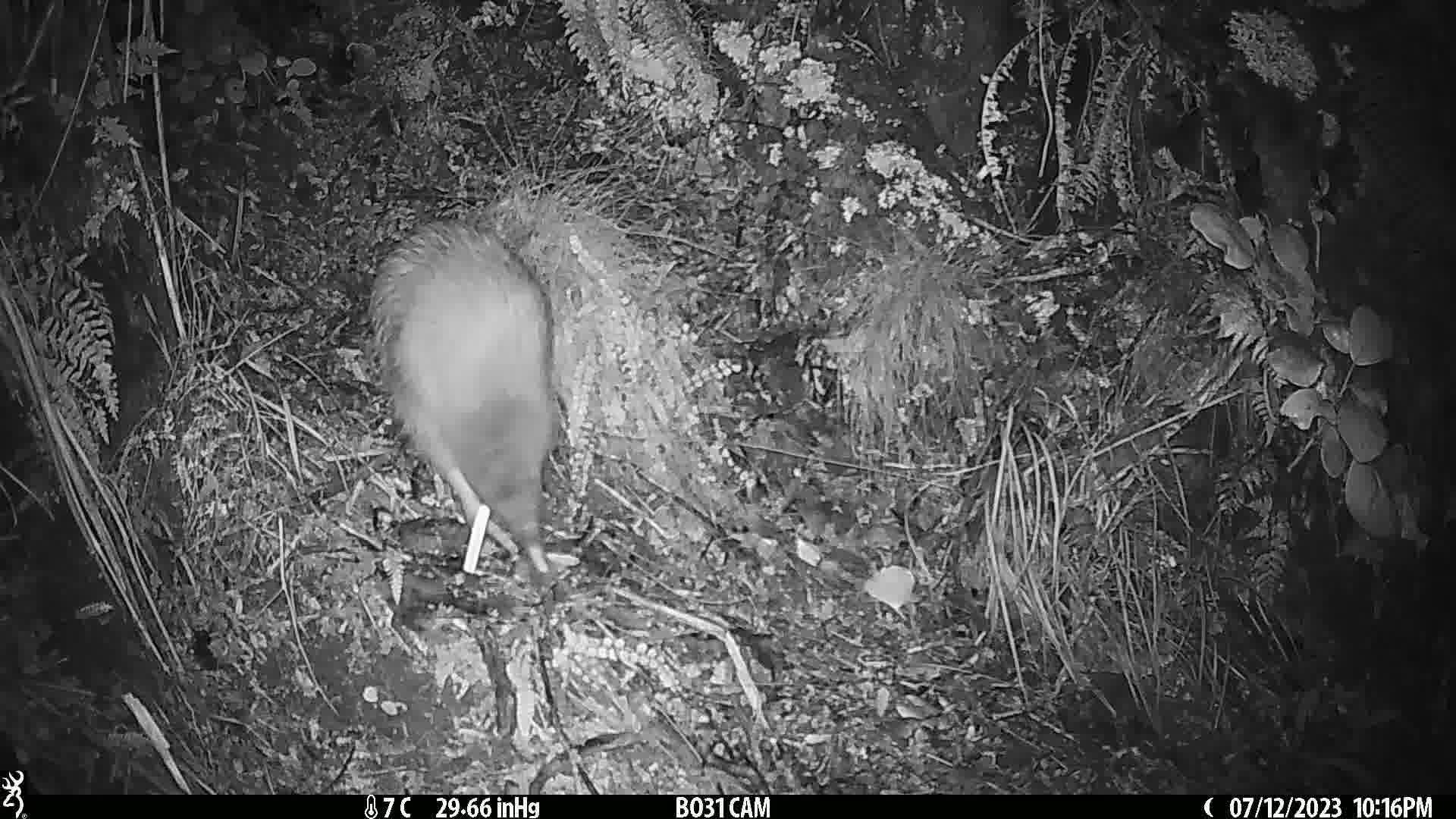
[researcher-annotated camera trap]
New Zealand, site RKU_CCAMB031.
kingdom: Animalia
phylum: Chordata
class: Aves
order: Apterygiformes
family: Apterygidae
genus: Apteryx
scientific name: Apteryx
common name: kiwi